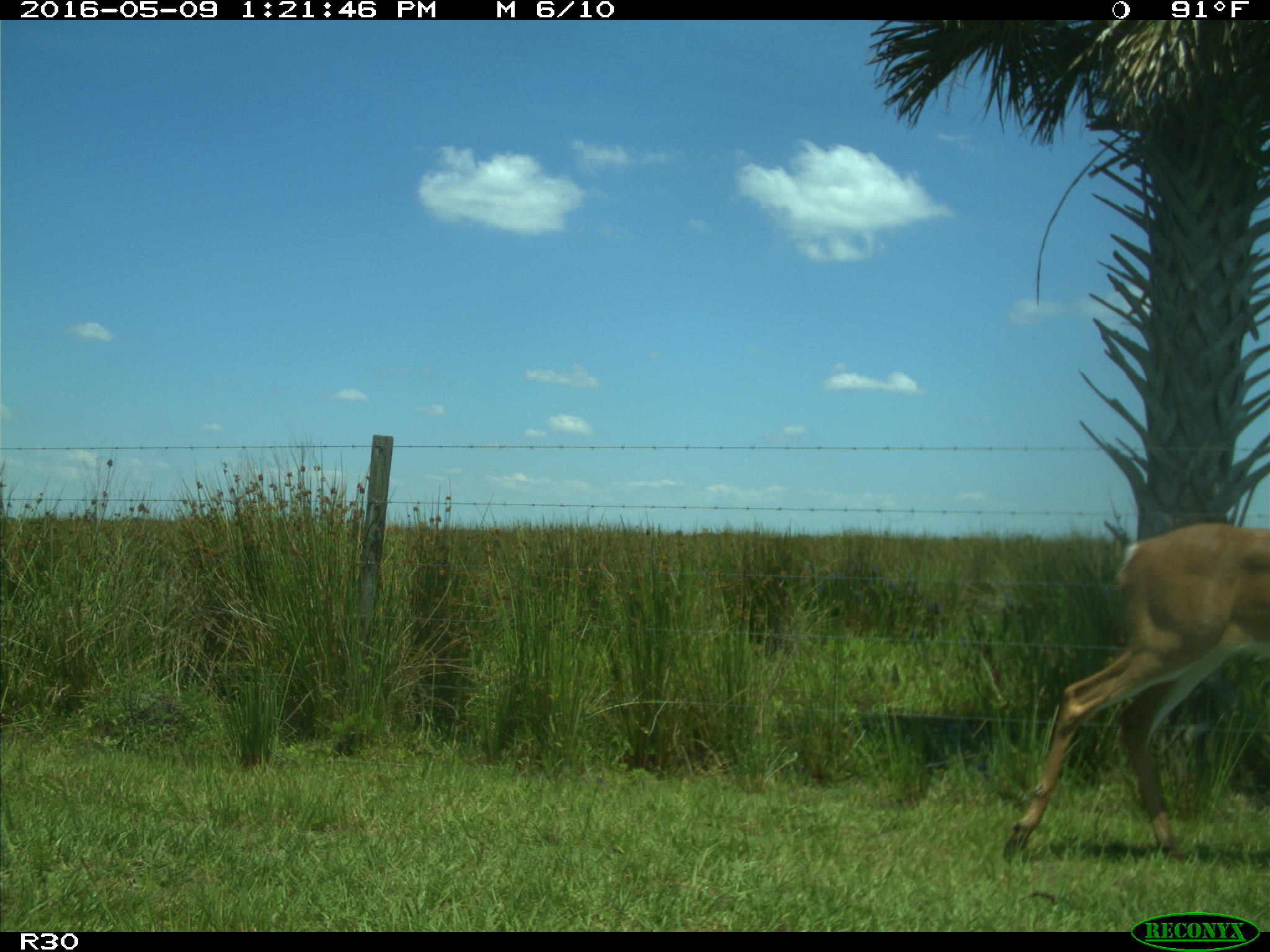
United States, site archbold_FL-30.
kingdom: Animalia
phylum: Chordata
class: Mammalia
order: Artiodactyla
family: Cervidae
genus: Odocoileus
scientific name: Odocoileus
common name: deer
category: unidentified deer